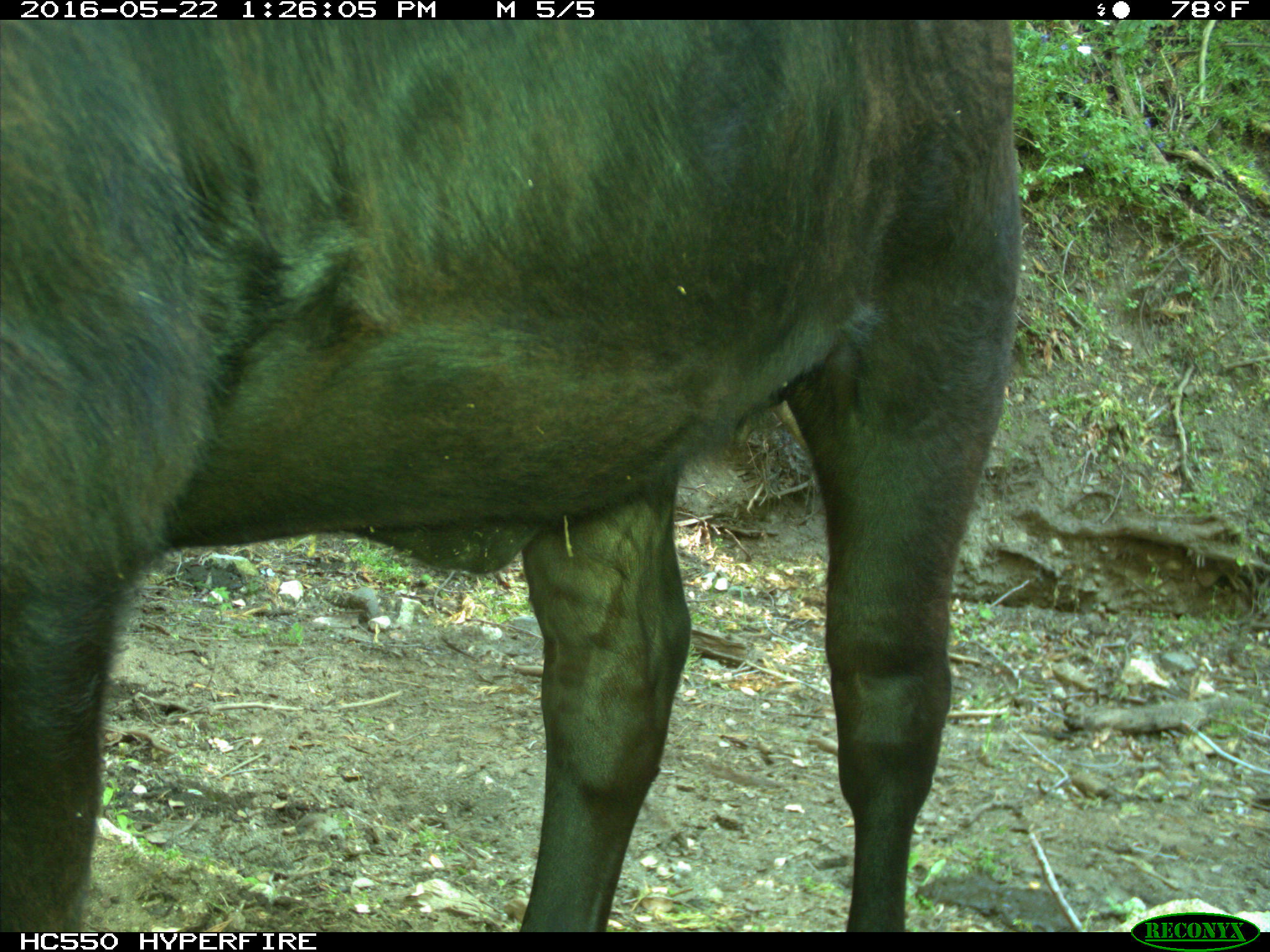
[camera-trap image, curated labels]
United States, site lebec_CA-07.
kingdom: Animalia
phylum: Chordata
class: Mammalia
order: Artiodactyla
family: Bovidae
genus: Bos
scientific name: Bos taurus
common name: domestic cow